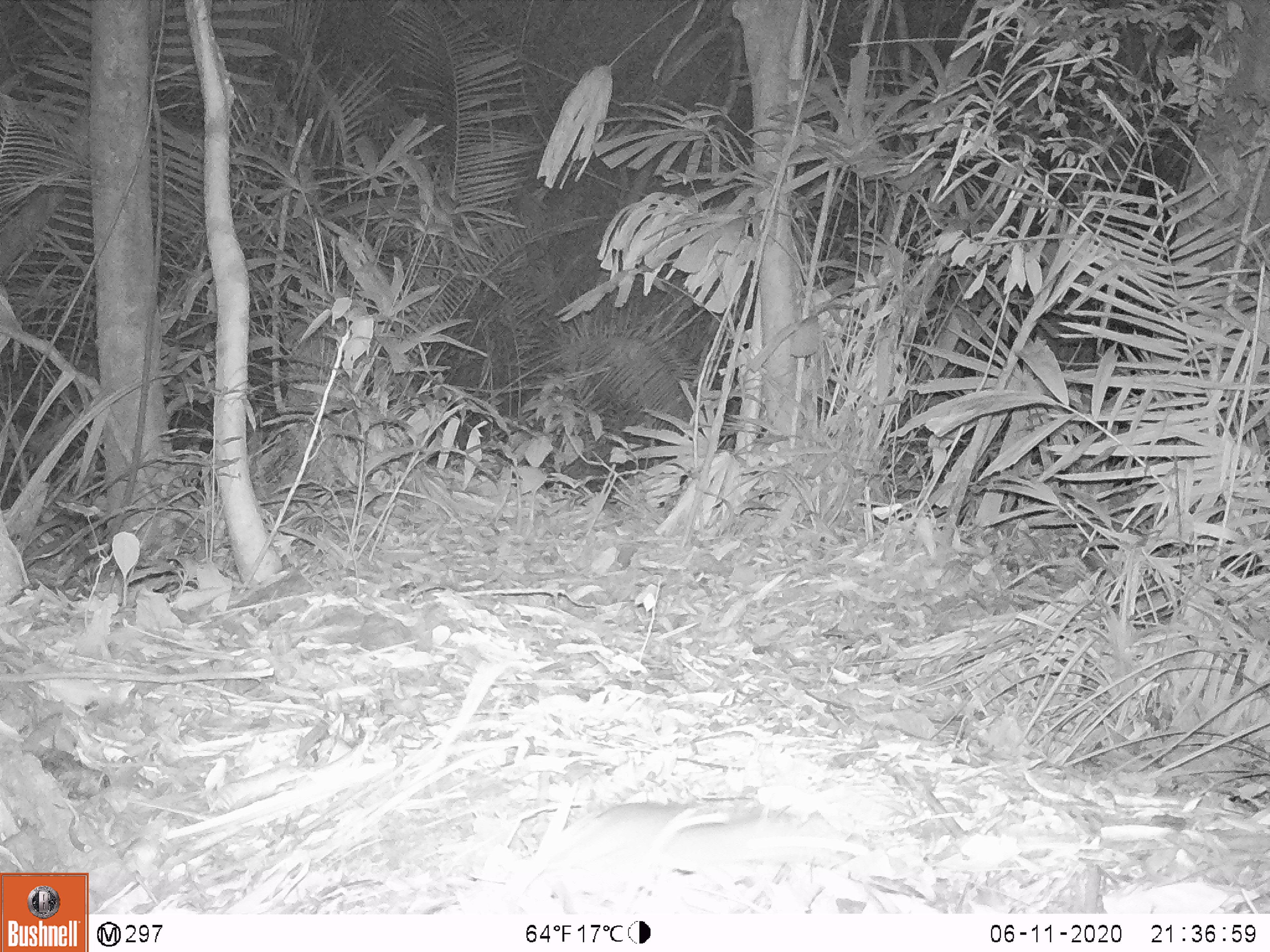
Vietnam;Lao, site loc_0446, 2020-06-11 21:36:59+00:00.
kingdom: Animalia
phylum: Chordata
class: Mammalia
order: Rodentia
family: Muridae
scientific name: Muridae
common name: old-world mice and rats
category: unidentified murid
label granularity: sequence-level